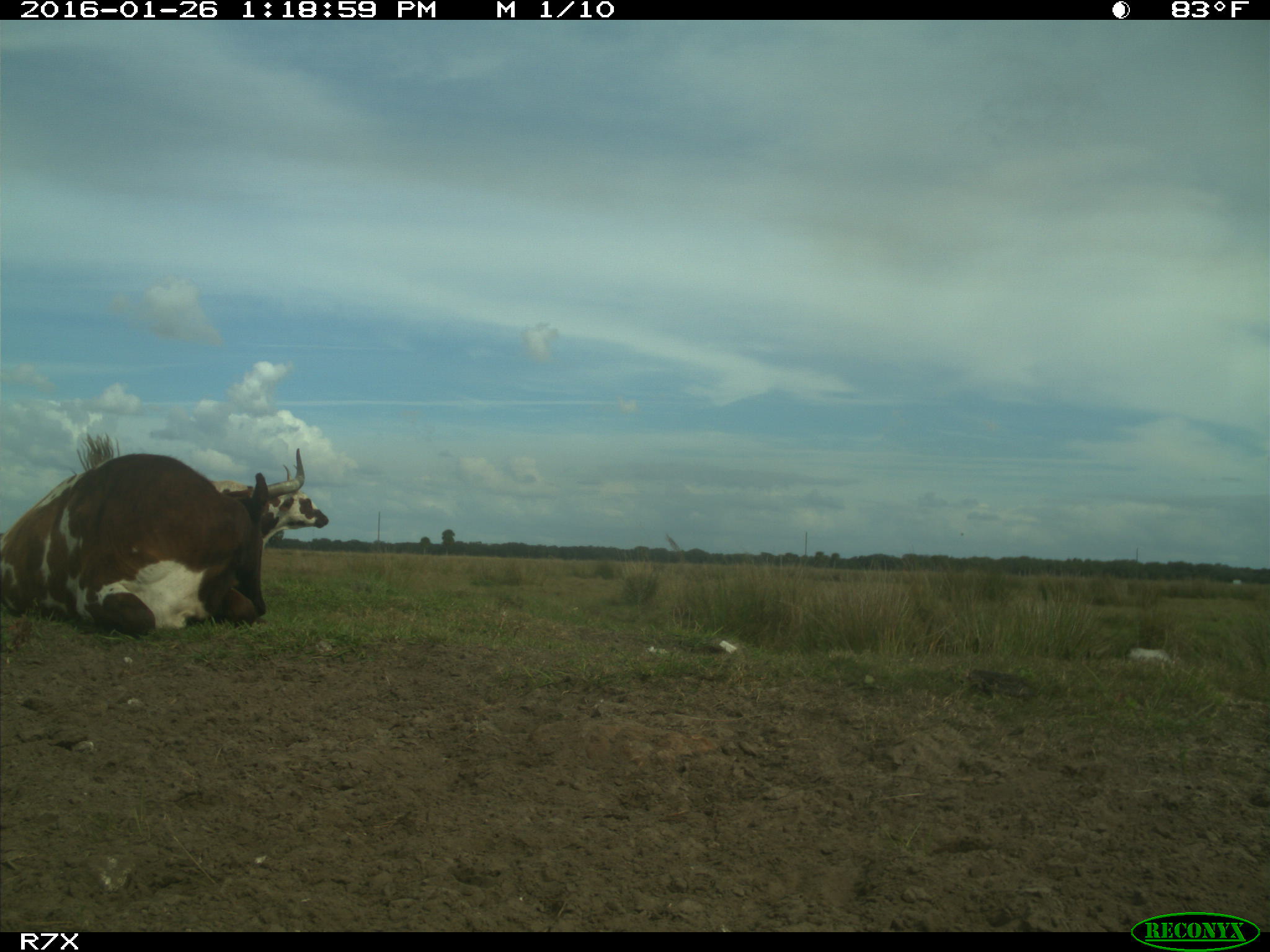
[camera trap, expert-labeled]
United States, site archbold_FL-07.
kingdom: Animalia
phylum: Chordata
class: Mammalia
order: Artiodactyla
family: Bovidae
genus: Bos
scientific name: Bos taurus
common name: domestic cow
Bos taurus (domestic cow).